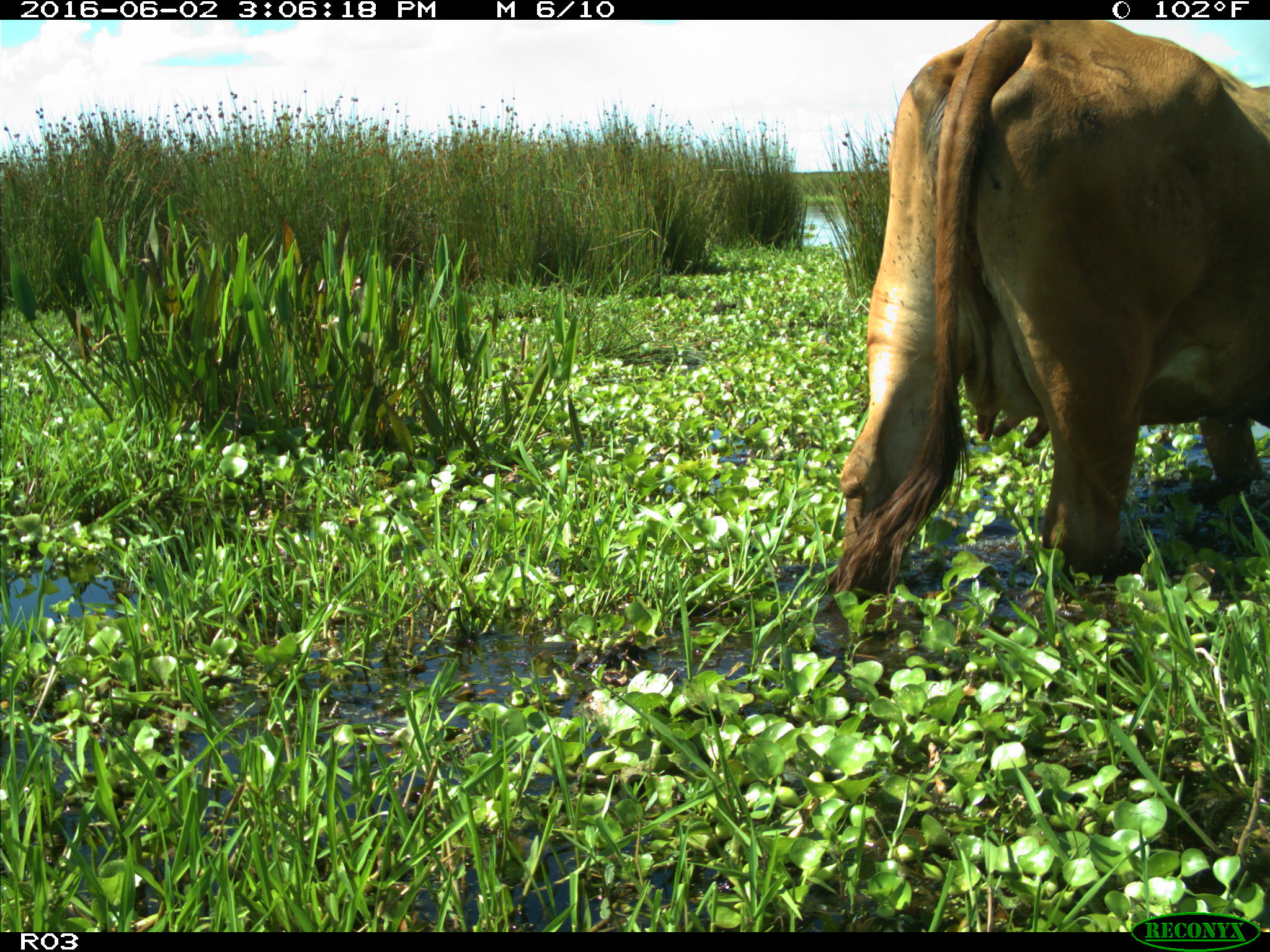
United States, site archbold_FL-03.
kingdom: Animalia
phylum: Chordata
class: Mammalia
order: Artiodactyla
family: Bovidae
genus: Bos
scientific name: Bos taurus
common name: domestic cow